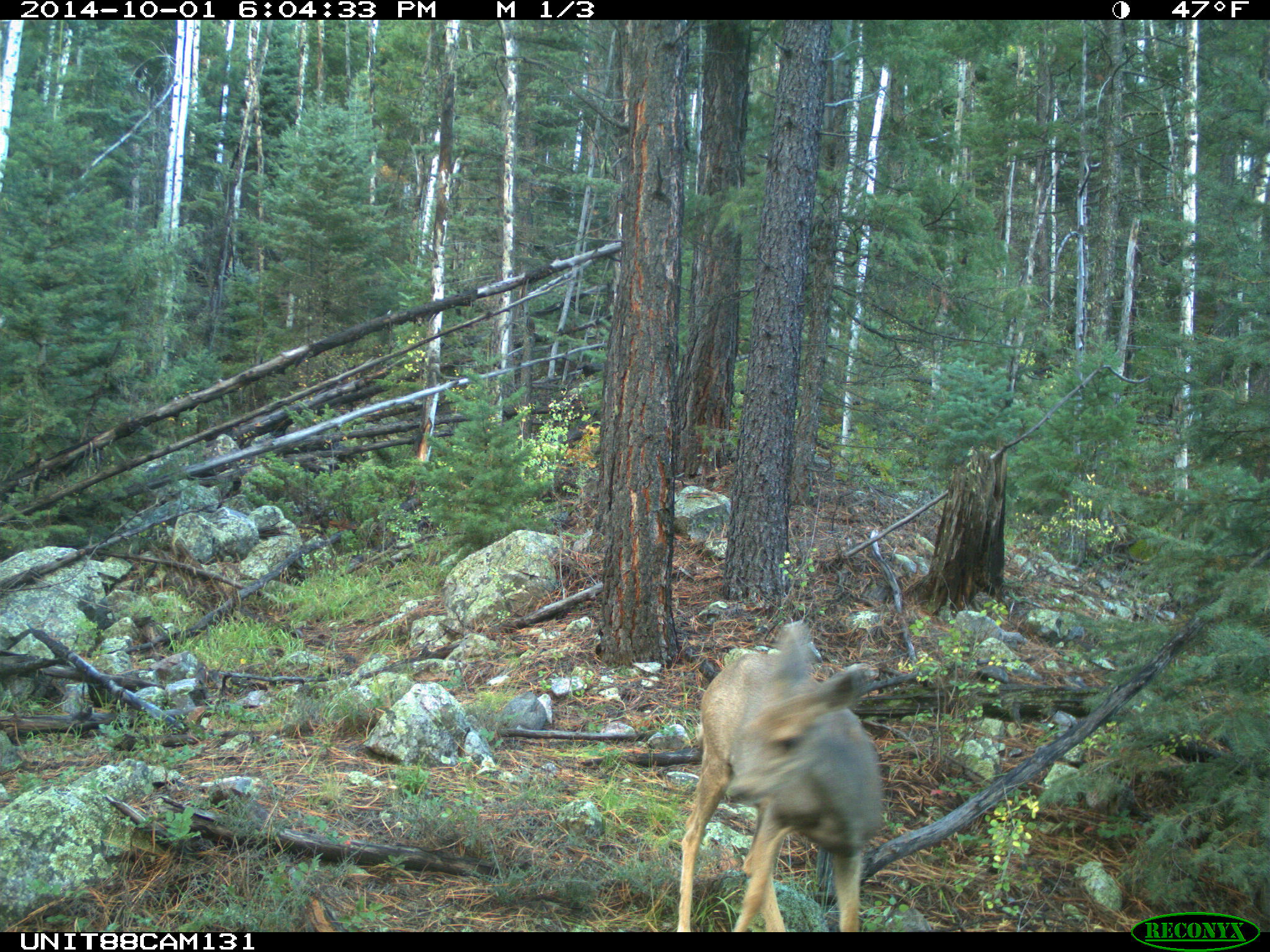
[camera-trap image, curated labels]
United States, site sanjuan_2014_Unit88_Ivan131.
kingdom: Animalia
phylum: Chordata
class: Mammalia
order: Artiodactyla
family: Cervidae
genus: Odocoileus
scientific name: Odocoileus hemionus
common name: mule deer